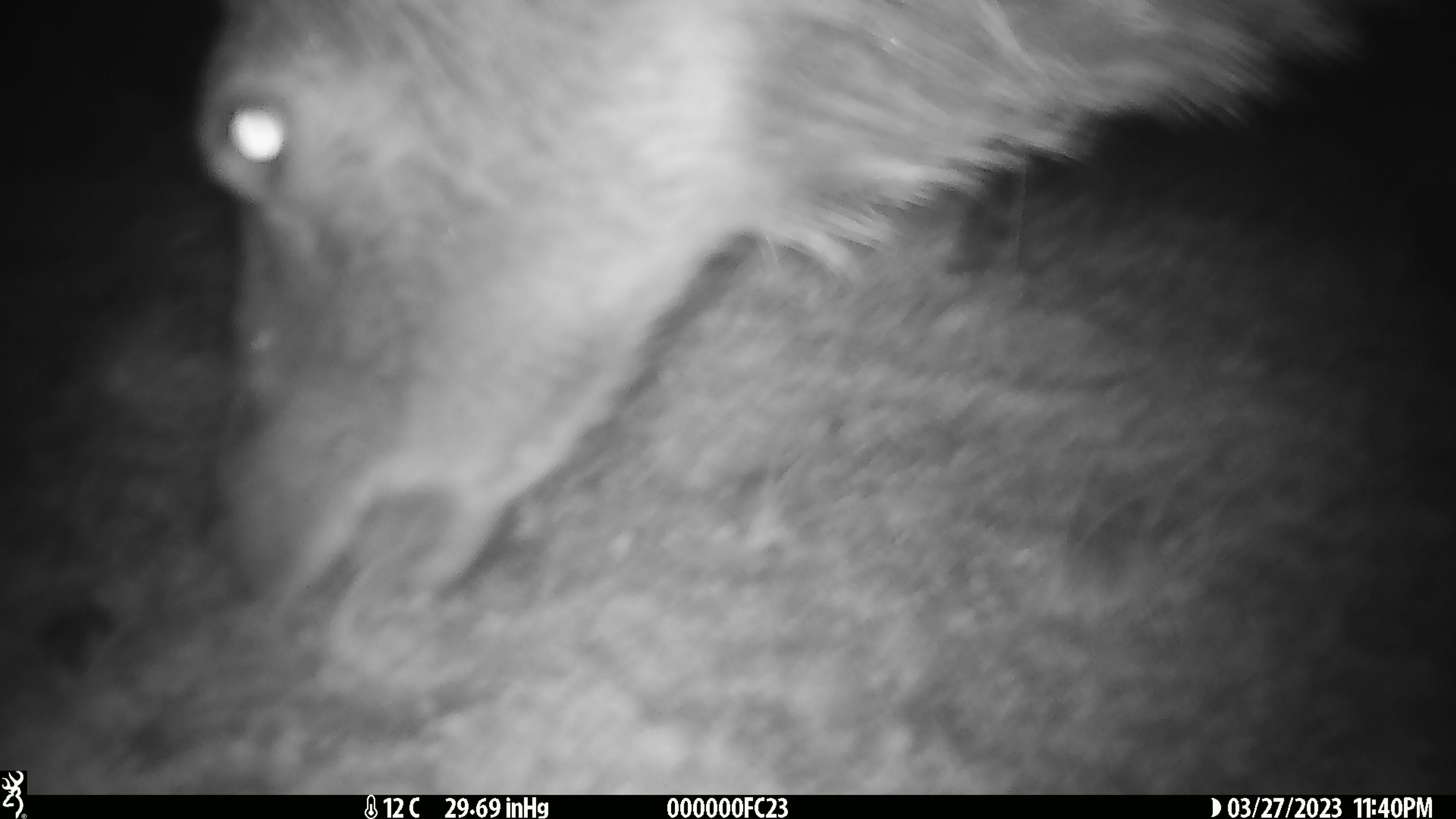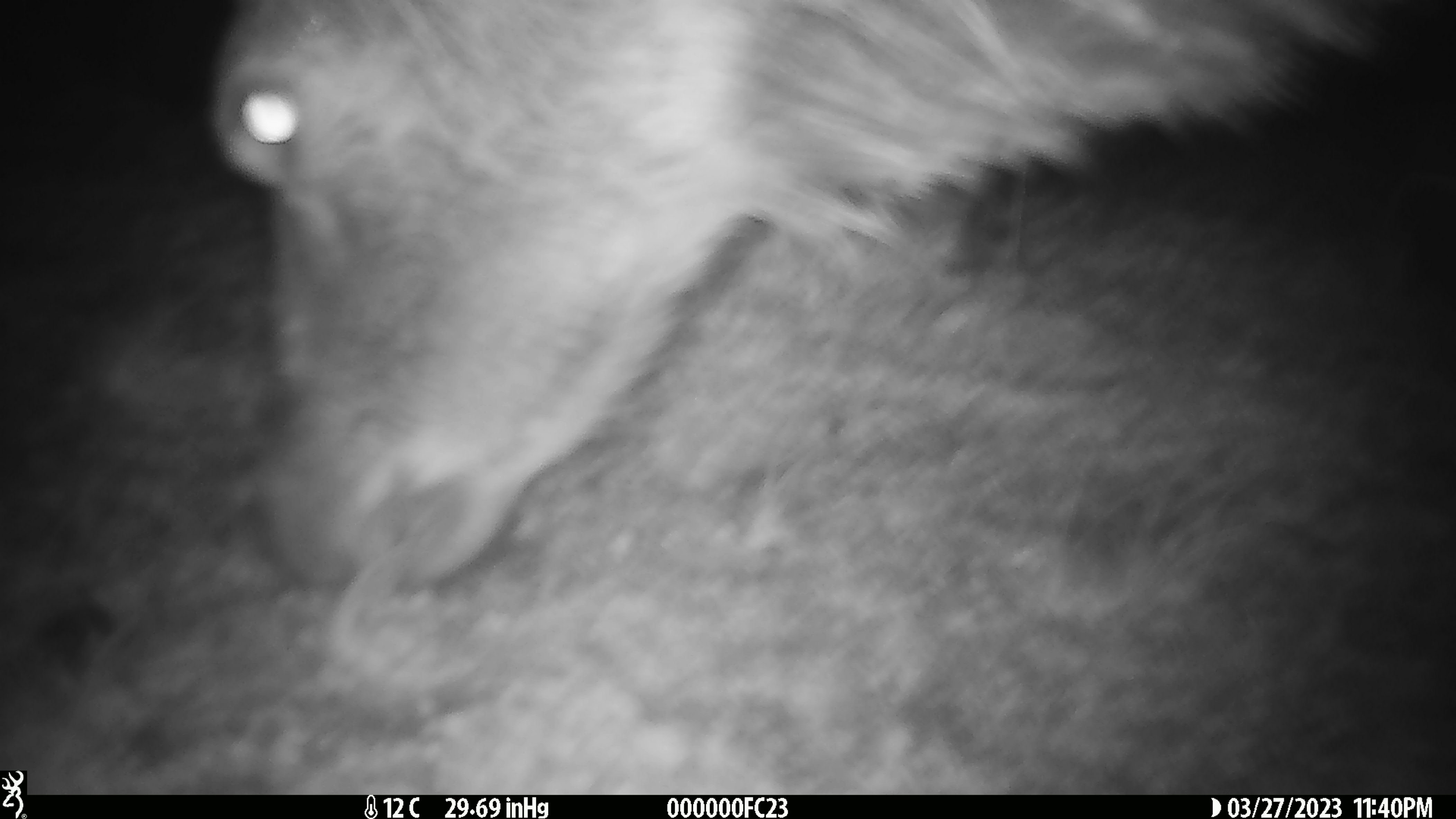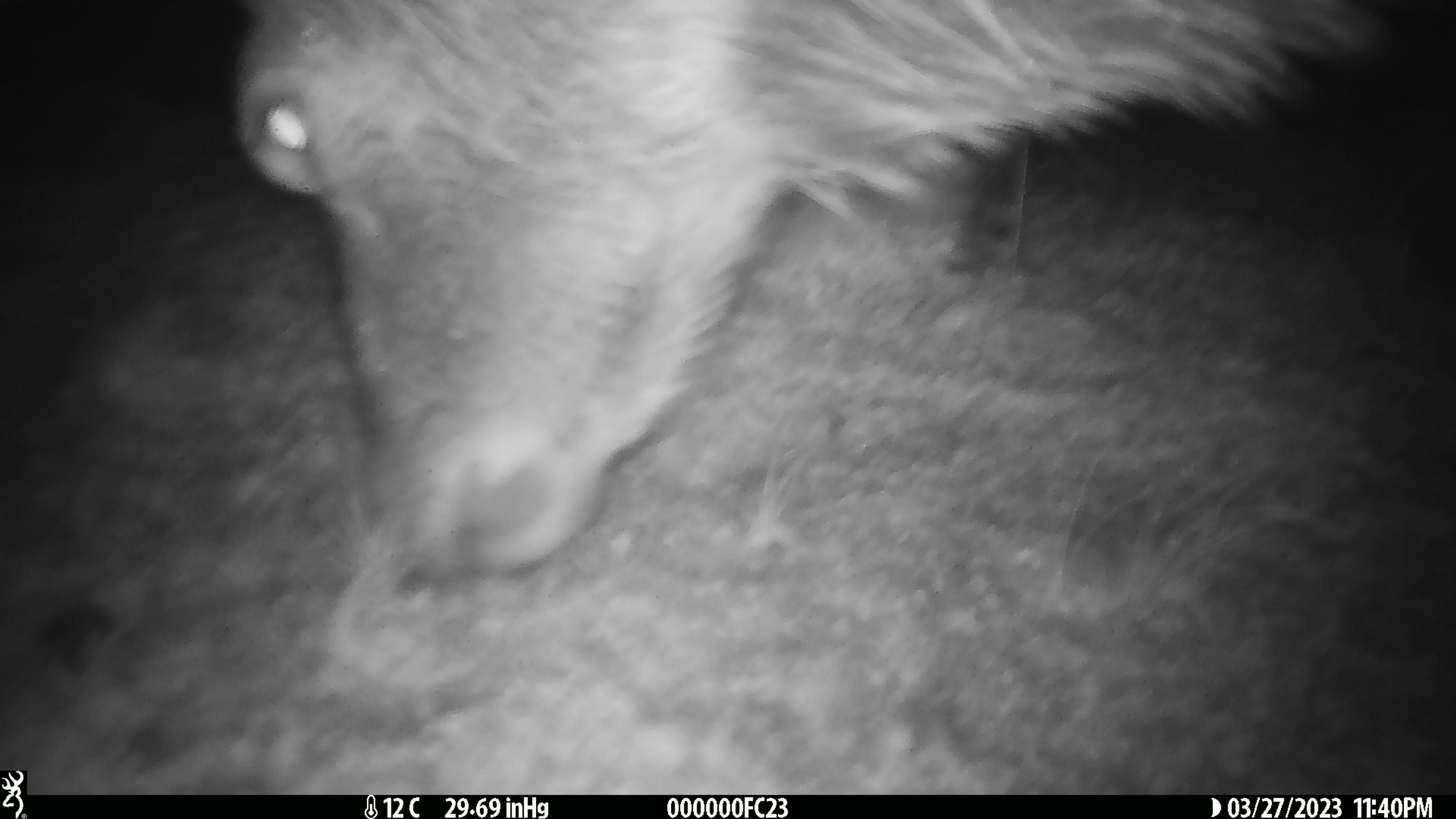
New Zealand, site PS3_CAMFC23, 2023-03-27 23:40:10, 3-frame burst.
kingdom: Animalia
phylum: Chordata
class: Mammalia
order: Artiodactyla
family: Cervidae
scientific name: Cervidae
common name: deer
Deer (Cervidae).